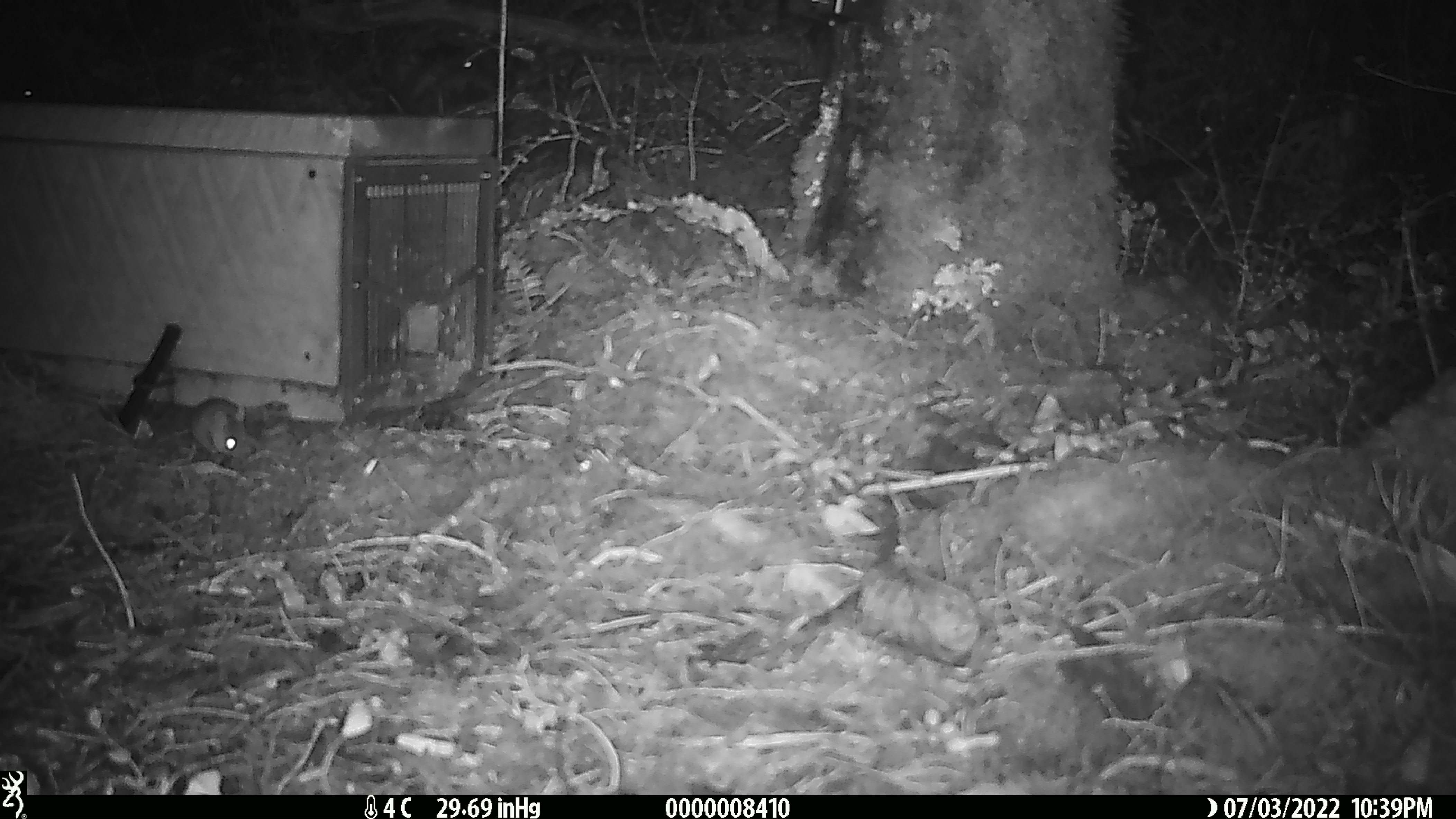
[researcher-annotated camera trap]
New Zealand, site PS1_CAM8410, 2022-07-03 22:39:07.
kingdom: Animalia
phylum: Chordata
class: Mammalia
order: Rodentia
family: Muridae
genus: Mus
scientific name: Mus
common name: mouse